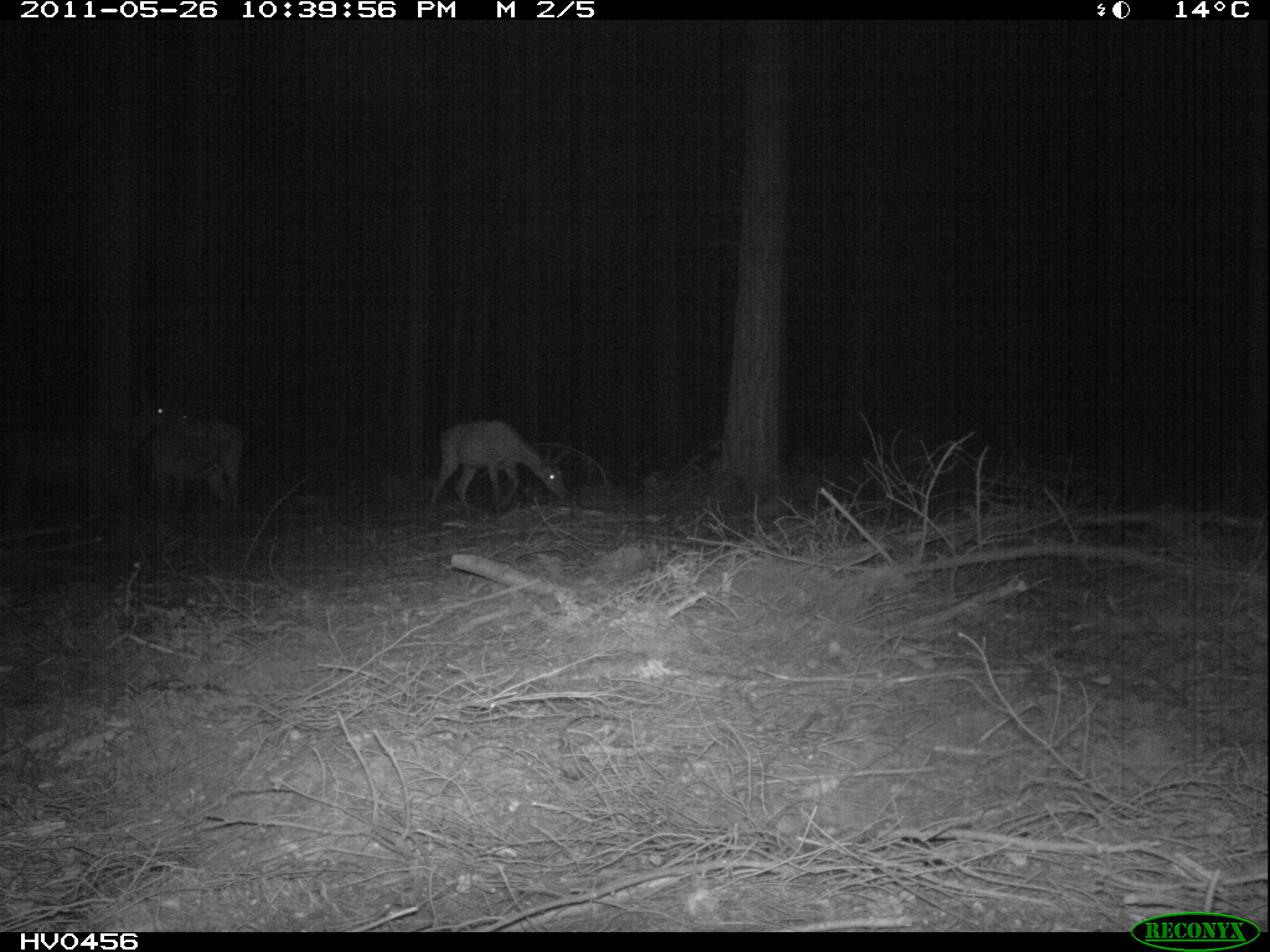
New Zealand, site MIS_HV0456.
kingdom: Animalia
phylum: Chordata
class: Mammalia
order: Artiodactyla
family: Cervidae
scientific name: Cervidae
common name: deer